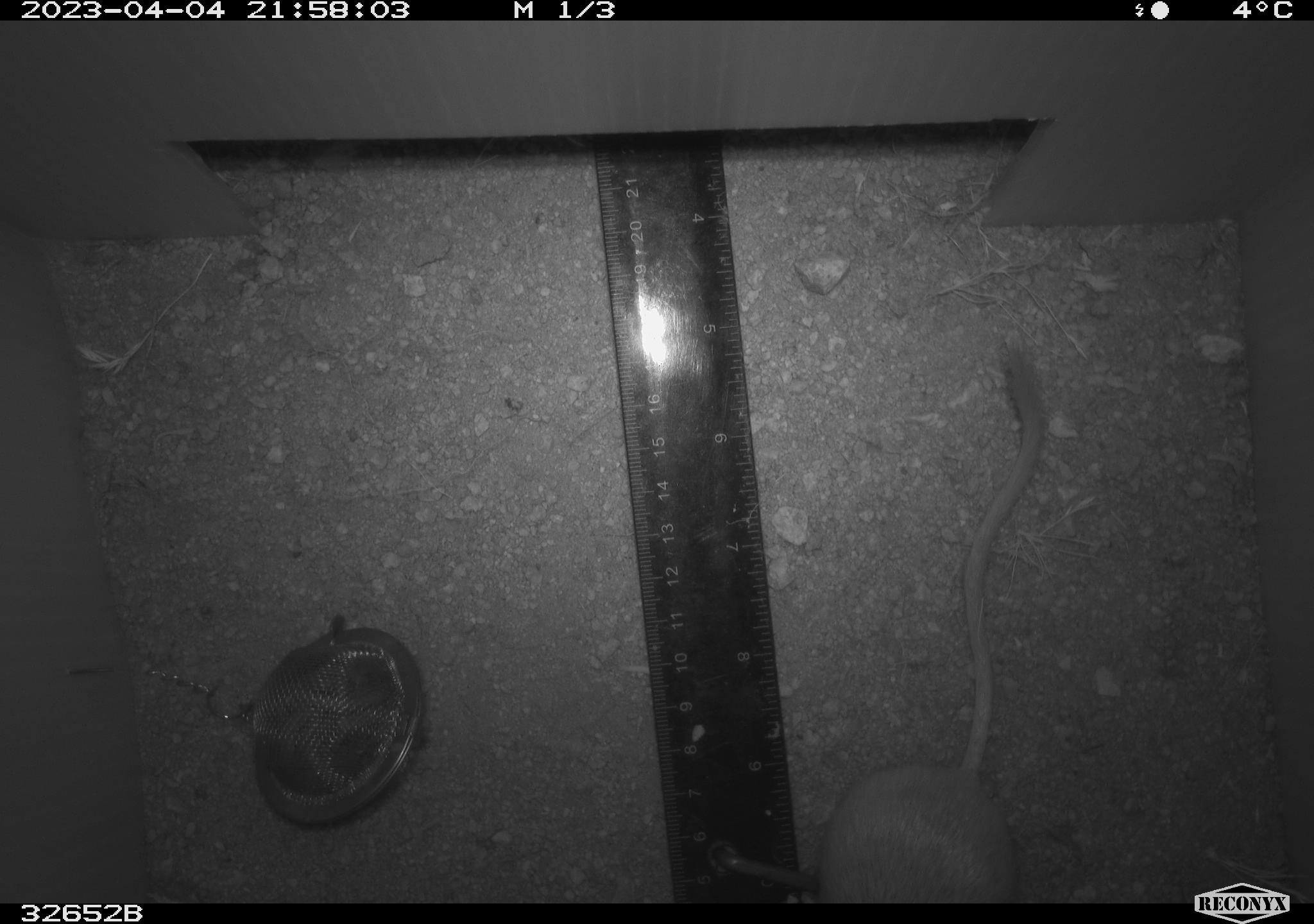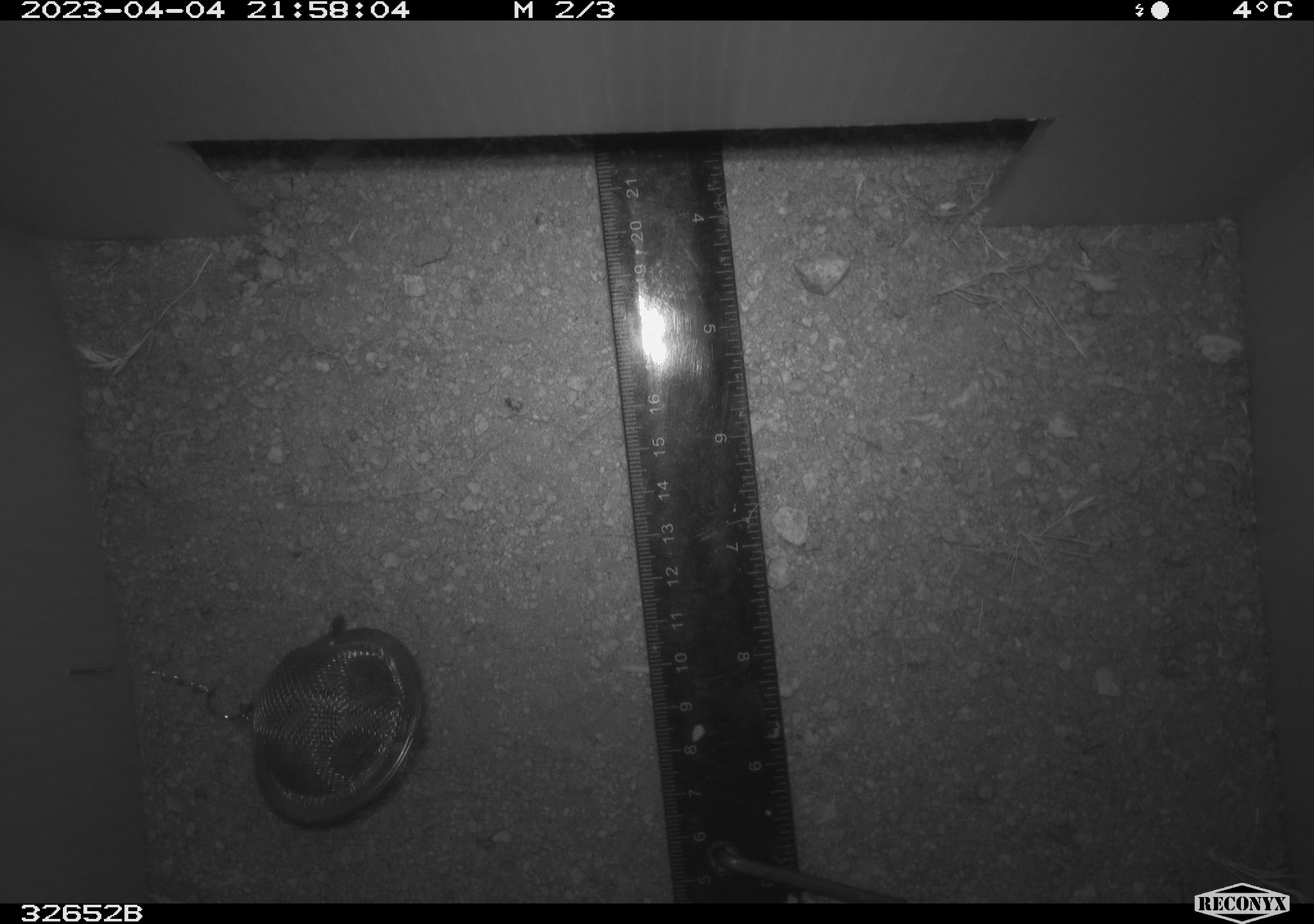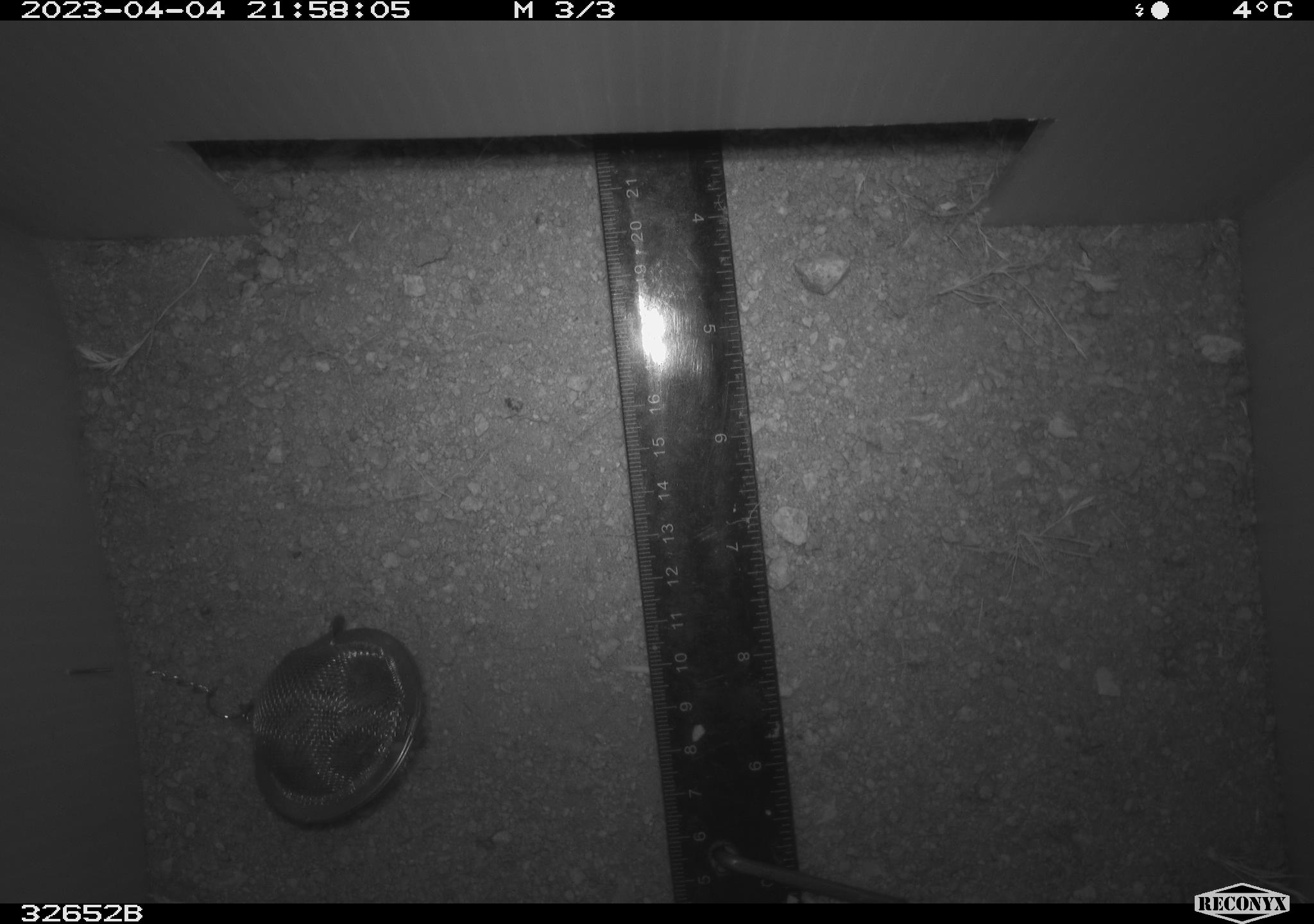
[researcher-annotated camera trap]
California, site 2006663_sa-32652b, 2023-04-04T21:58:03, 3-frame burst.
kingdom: Animalia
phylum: Chordata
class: Mammalia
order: Rodentia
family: Heteromyidae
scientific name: Heteromyidae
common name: kangaroo rats and pocket mice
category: heteromyidae family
Heteromyidae family (kangaroo rats and pocket mice) (Heteromyidae).